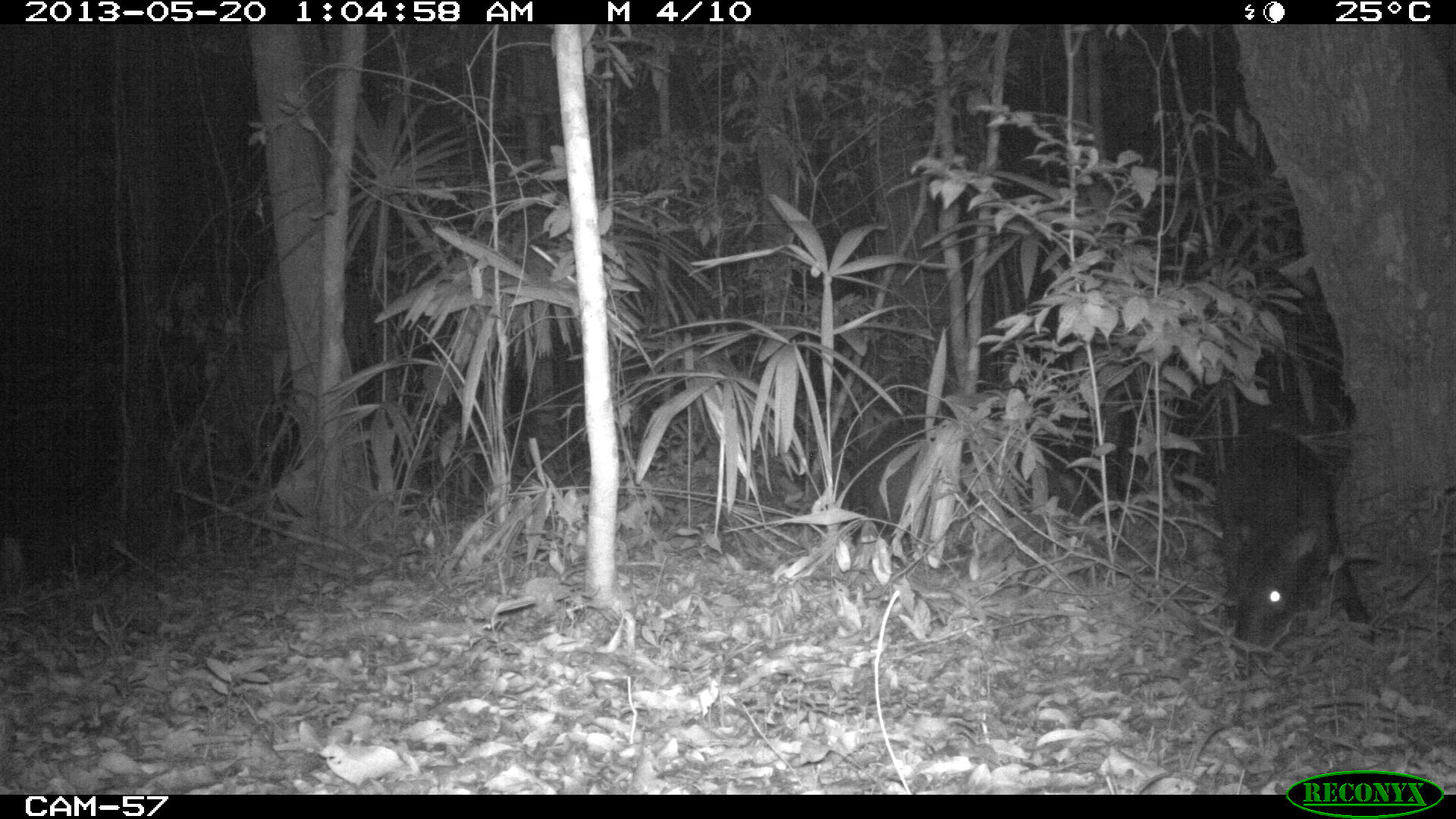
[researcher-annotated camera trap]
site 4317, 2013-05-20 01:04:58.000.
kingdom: Animalia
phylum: Chordata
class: Mammalia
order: Artiodactyla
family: Tayassuidae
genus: Tayassu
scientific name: Tayassu pecari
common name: white-lipped peccary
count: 5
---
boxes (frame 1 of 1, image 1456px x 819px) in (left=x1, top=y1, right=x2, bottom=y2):
tayassu pecari: (left=1211, top=425, right=1377, bottom=682); (left=849, top=417, right=1088, bottom=543)